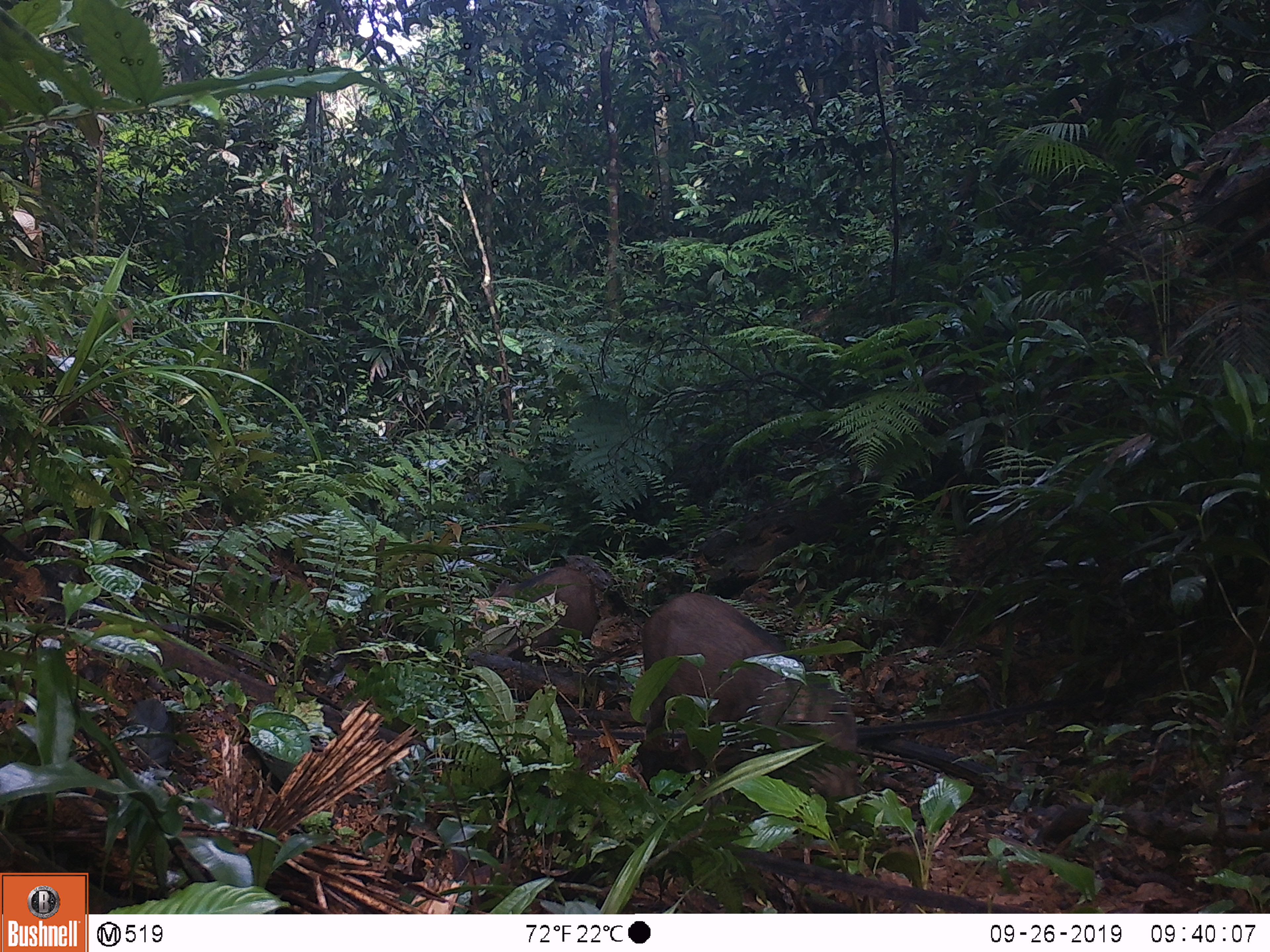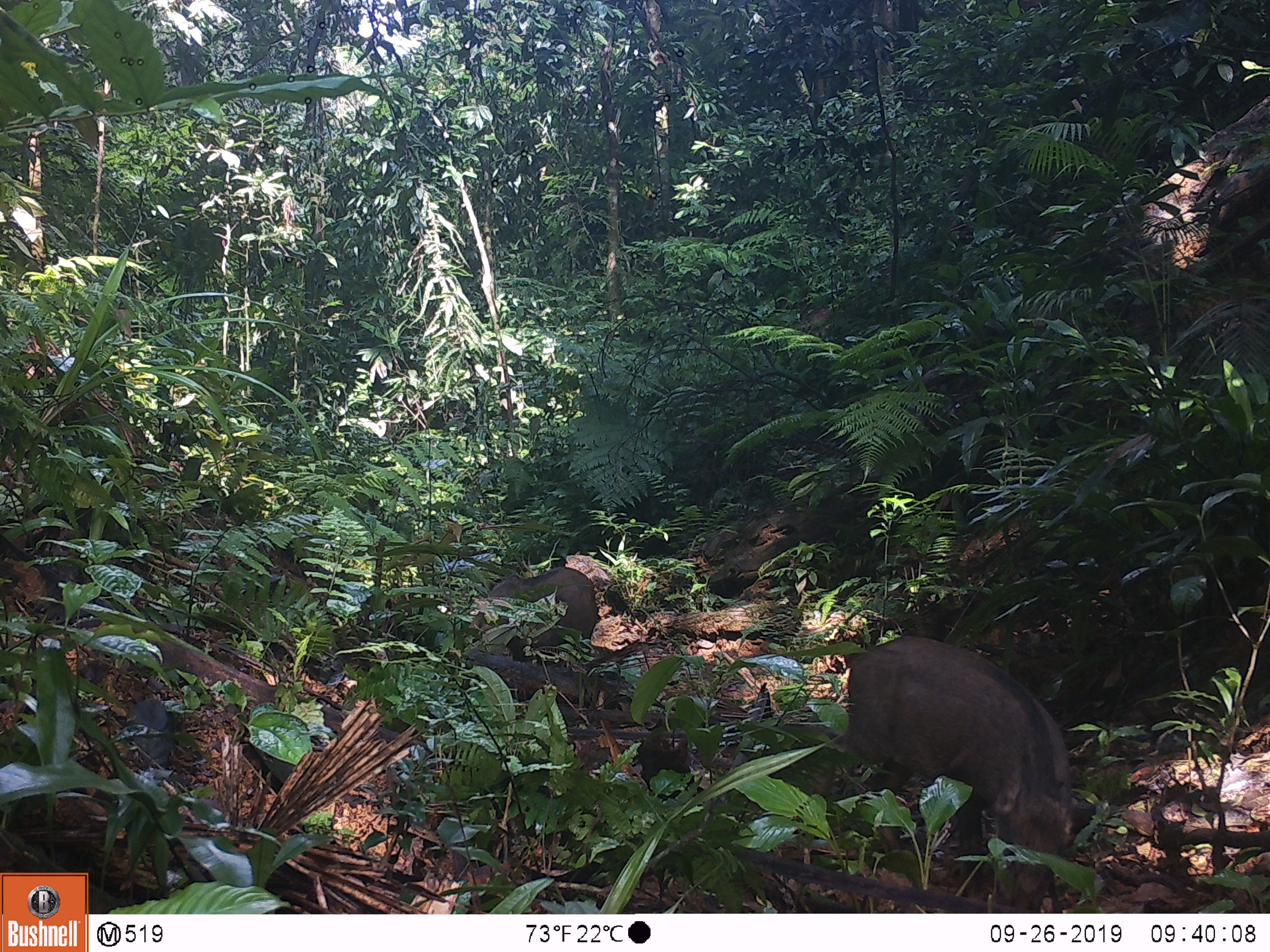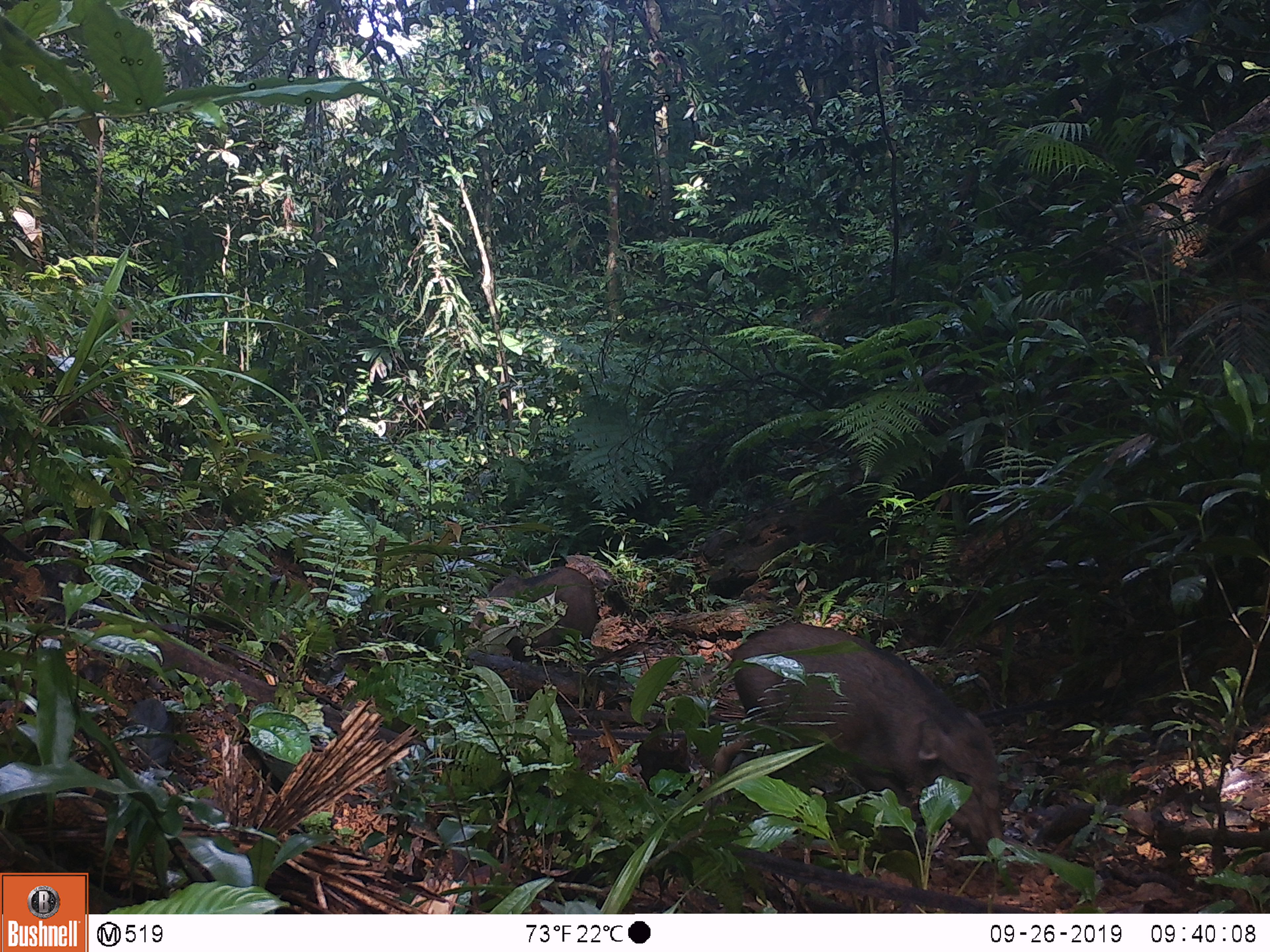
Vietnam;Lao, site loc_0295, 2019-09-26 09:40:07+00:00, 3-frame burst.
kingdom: Animalia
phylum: Chordata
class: Mammalia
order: Artiodactyla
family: Suidae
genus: Sus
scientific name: Sus scrofa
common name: eurasian wild pig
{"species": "eurasian wild pig (Sus scrofa)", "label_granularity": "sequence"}